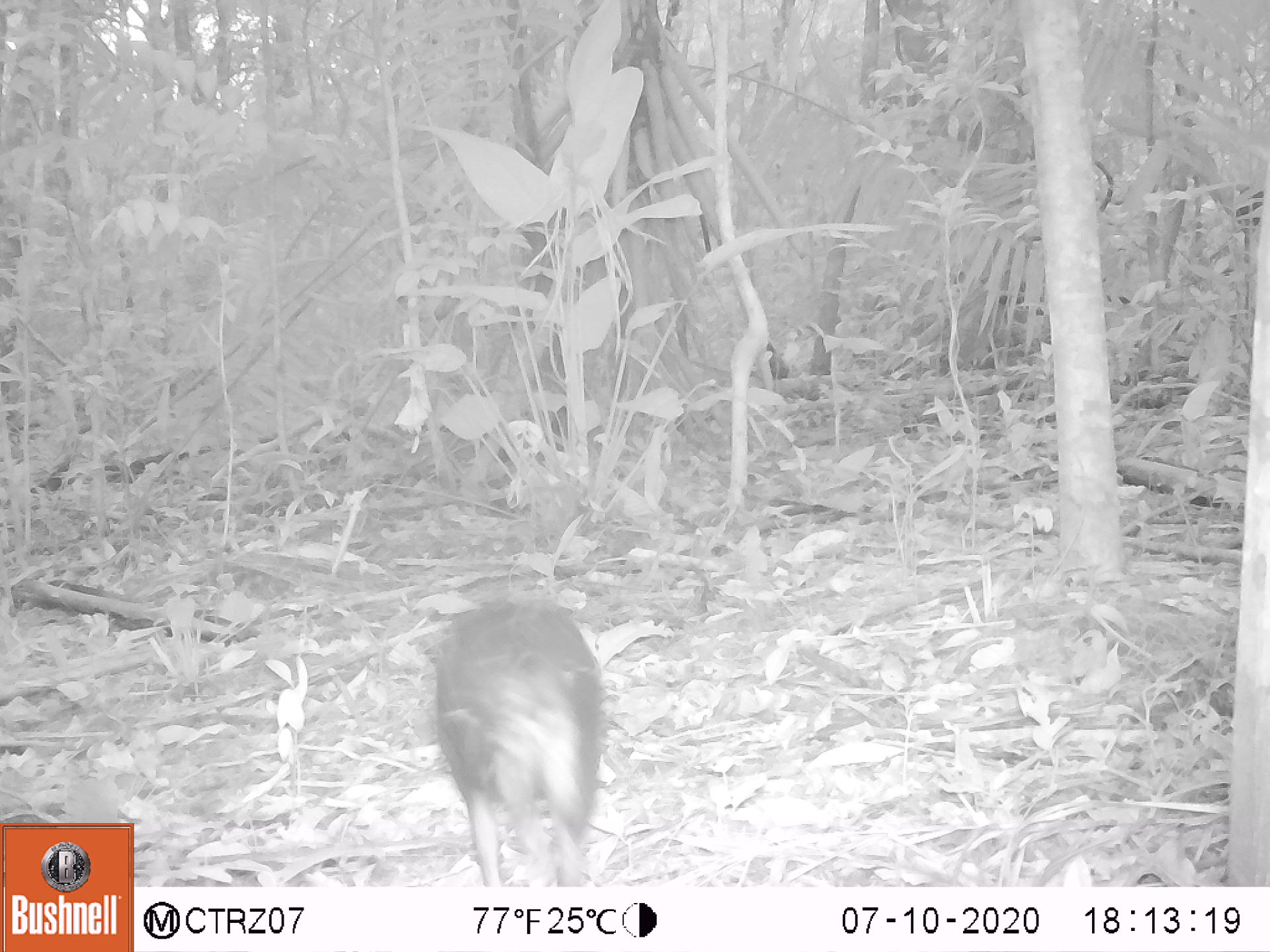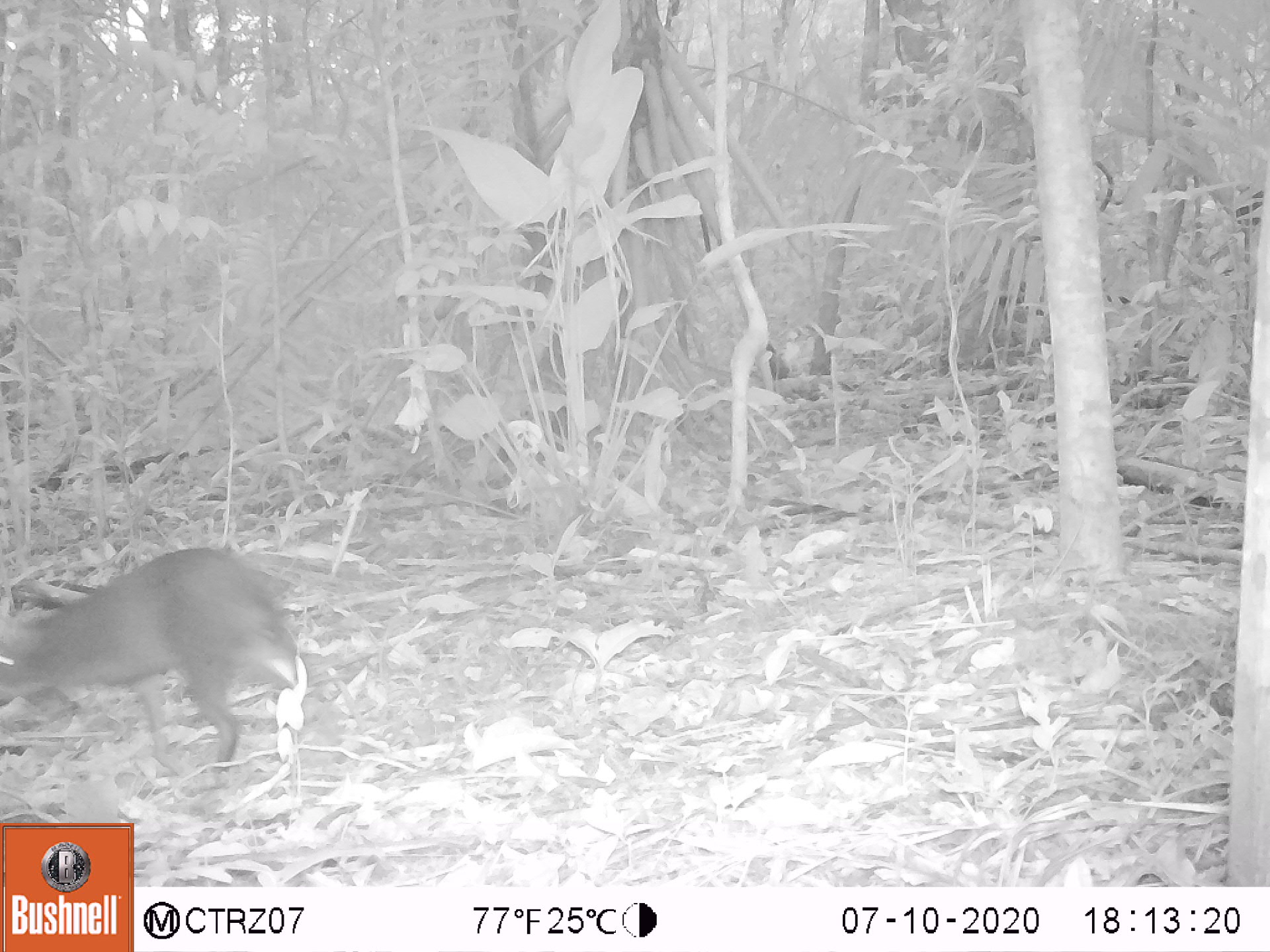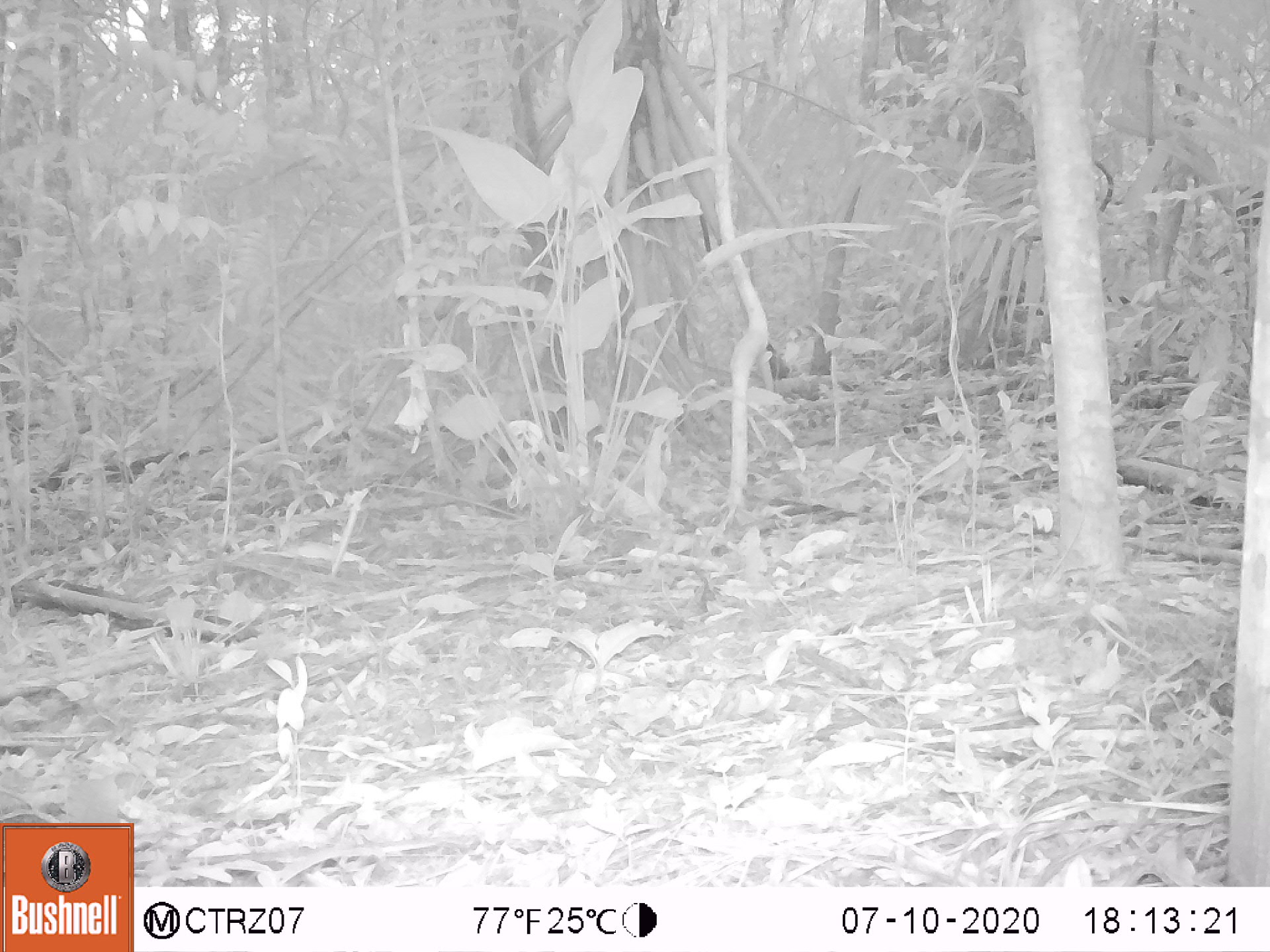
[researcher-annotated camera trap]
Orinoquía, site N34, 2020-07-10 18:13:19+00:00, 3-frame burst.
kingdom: Animalia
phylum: Chordata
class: Mammalia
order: Rodentia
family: Dasyproctidae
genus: Dasyprocta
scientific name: Dasyprocta fuliginosa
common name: black agouti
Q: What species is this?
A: Black agouti (Dasyprocta fuliginosa).